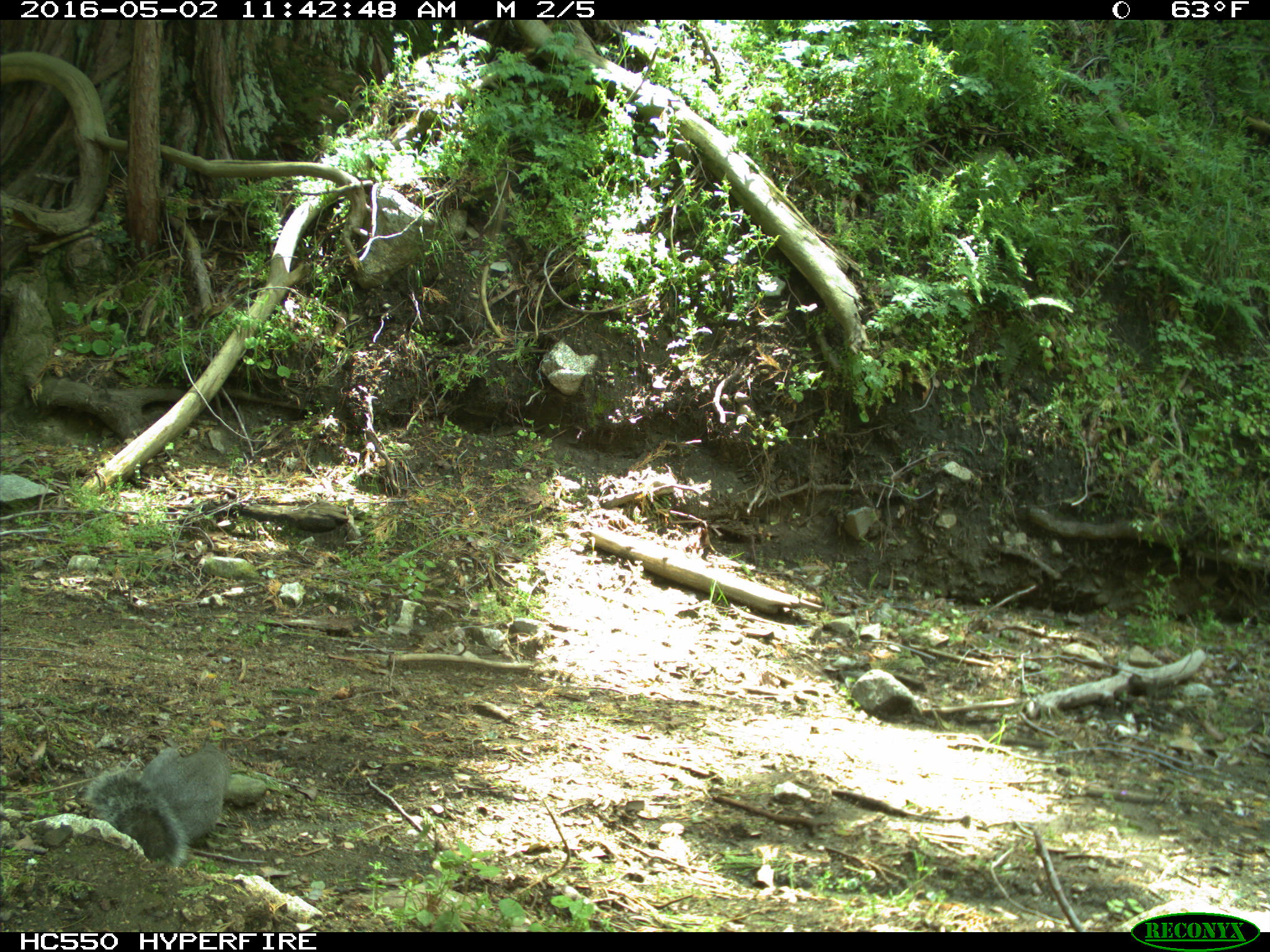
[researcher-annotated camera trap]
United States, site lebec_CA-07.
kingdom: Animalia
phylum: Chordata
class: Mammalia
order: Rodentia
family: Sciuridae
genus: Sciurus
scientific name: Sciurus carolinensis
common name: eastern gray squirrel